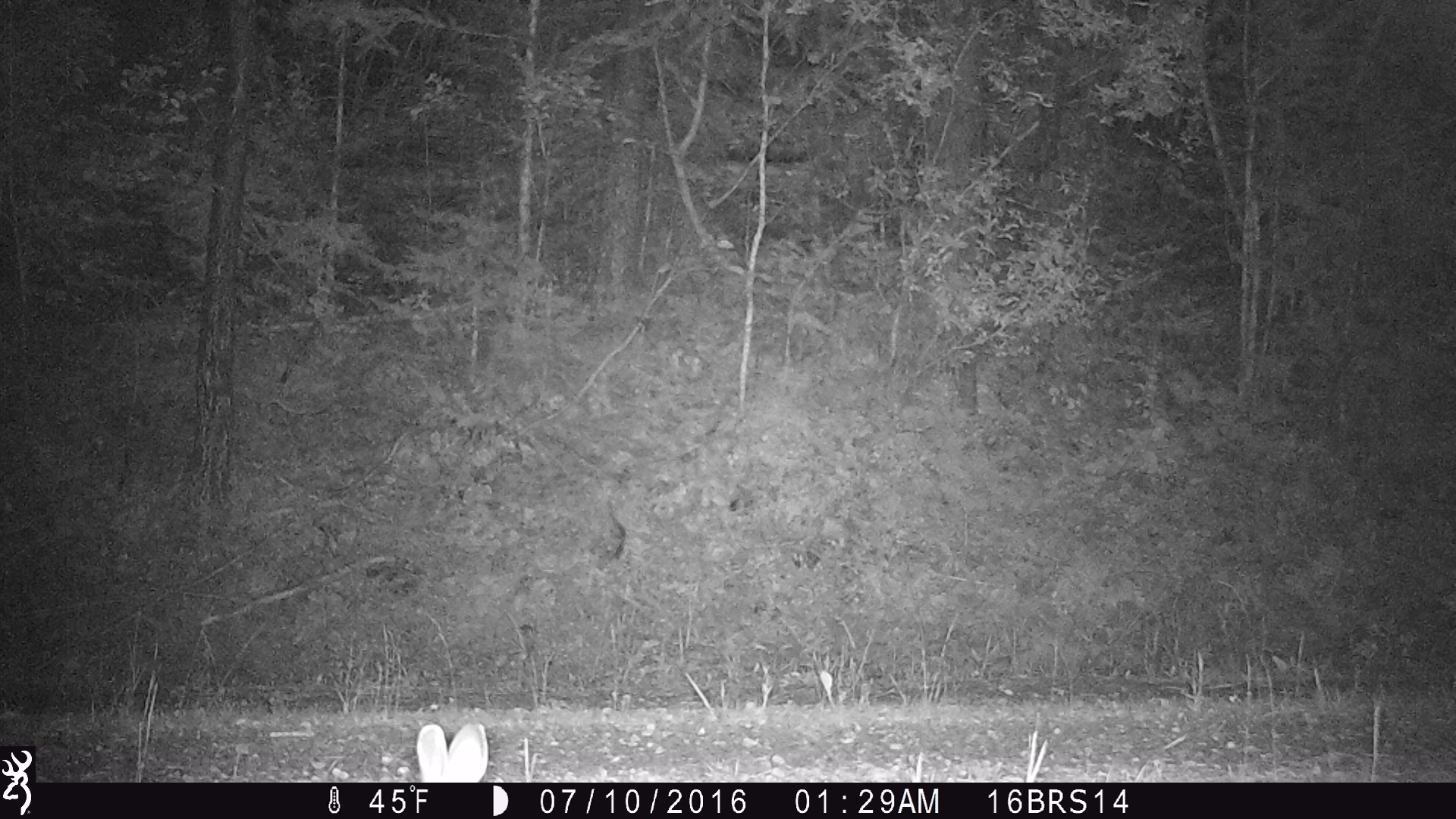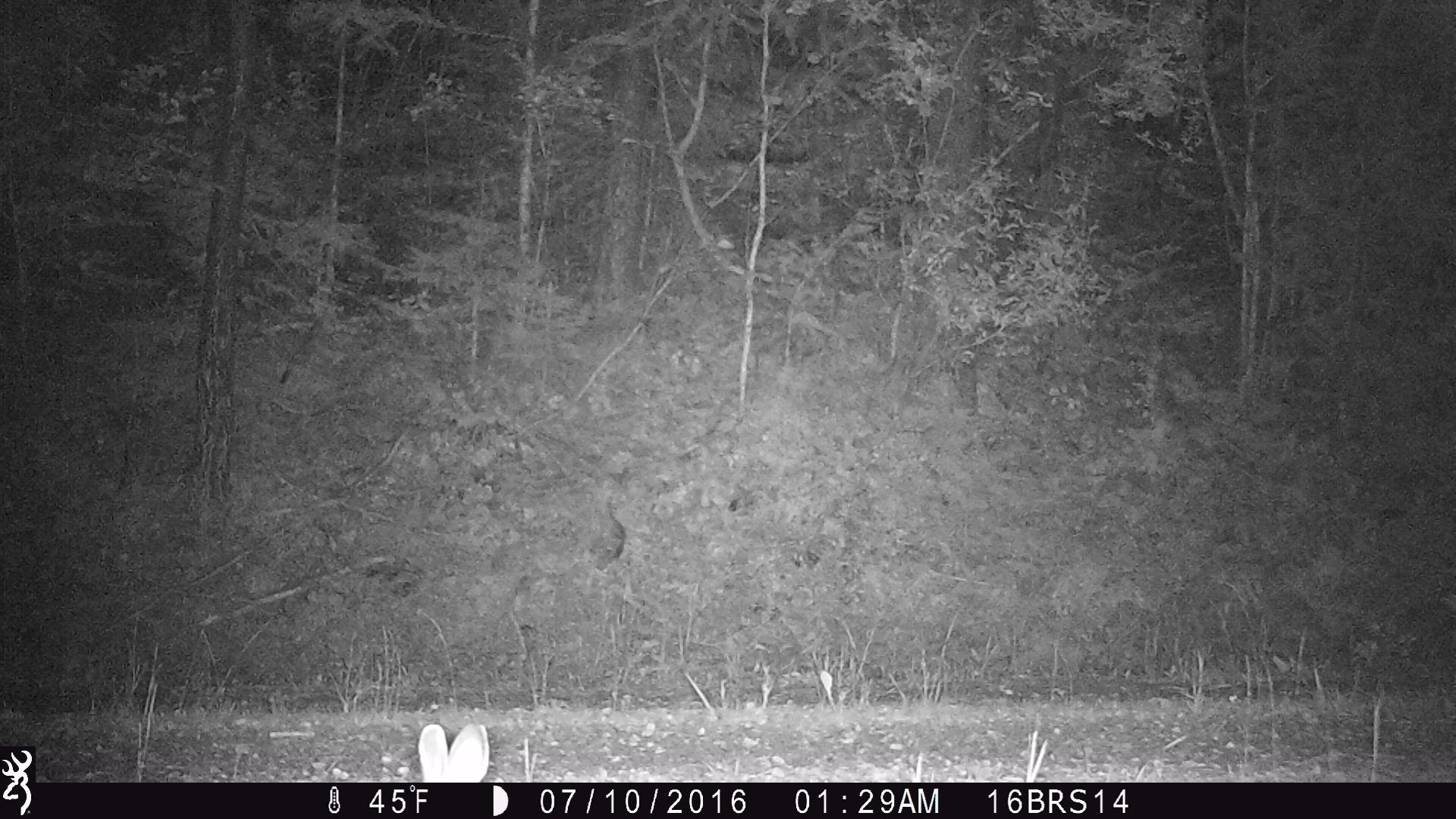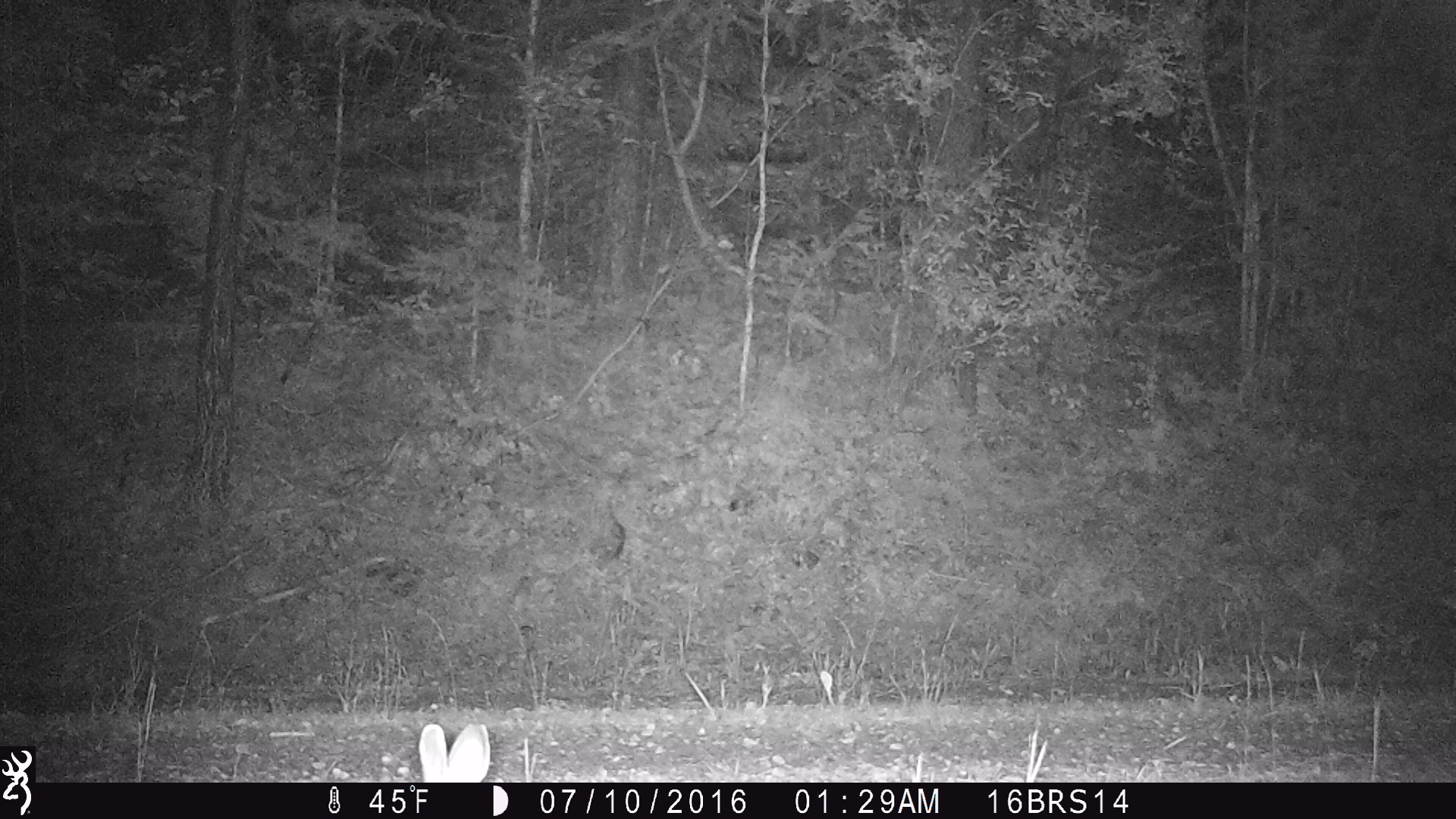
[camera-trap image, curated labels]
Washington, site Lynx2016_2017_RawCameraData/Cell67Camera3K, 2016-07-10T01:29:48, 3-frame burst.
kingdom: Animalia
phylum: Chordata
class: Mammalia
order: Lagomorpha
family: Leporidae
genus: Lepus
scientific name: Lepus americanus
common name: snowshoe hare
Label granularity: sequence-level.